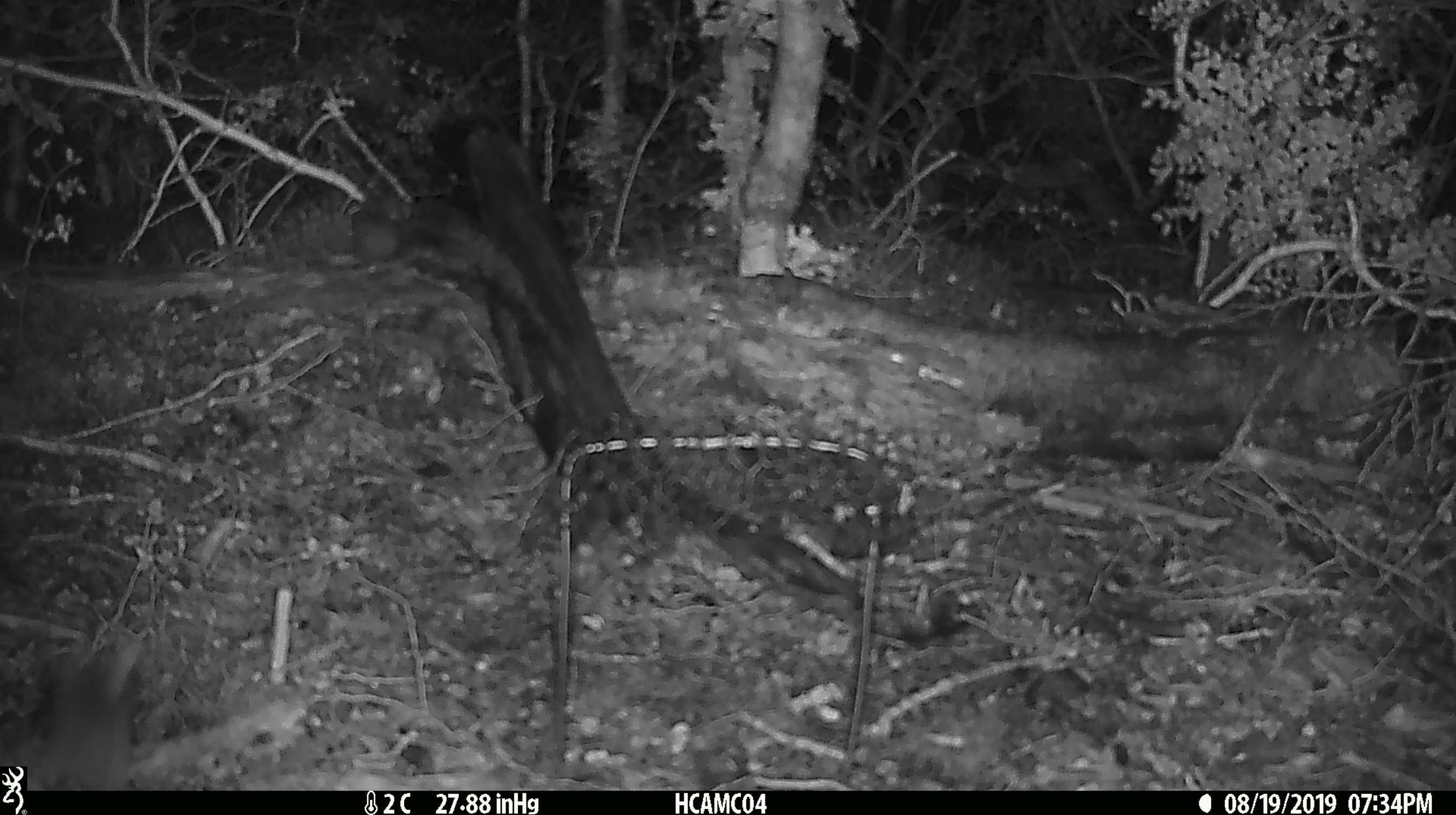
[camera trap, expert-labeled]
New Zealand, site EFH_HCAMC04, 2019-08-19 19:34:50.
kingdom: Animalia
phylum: Chordata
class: Mammalia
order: Rodentia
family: Muridae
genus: Mus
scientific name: Mus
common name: mouse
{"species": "mouse (Mus)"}